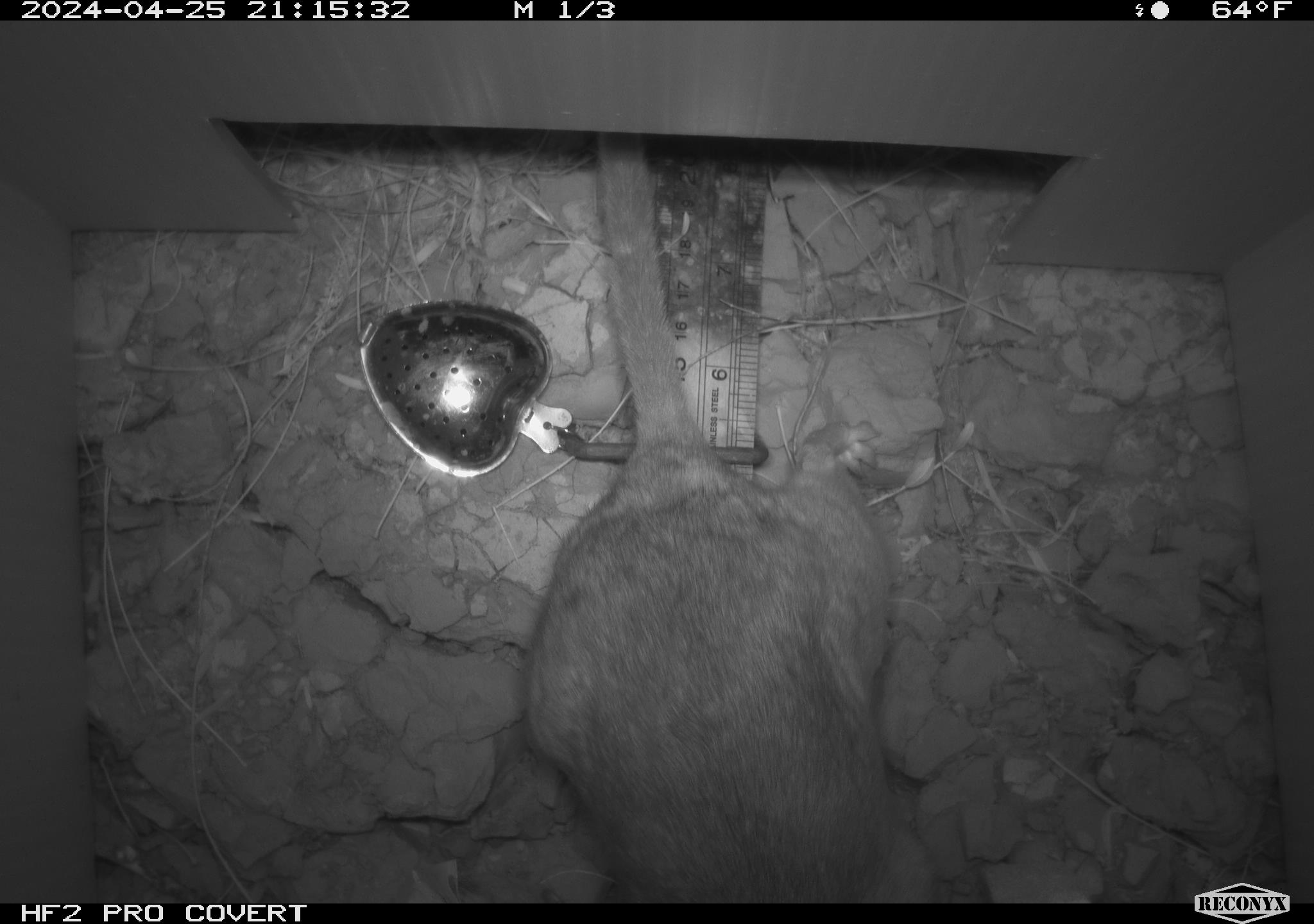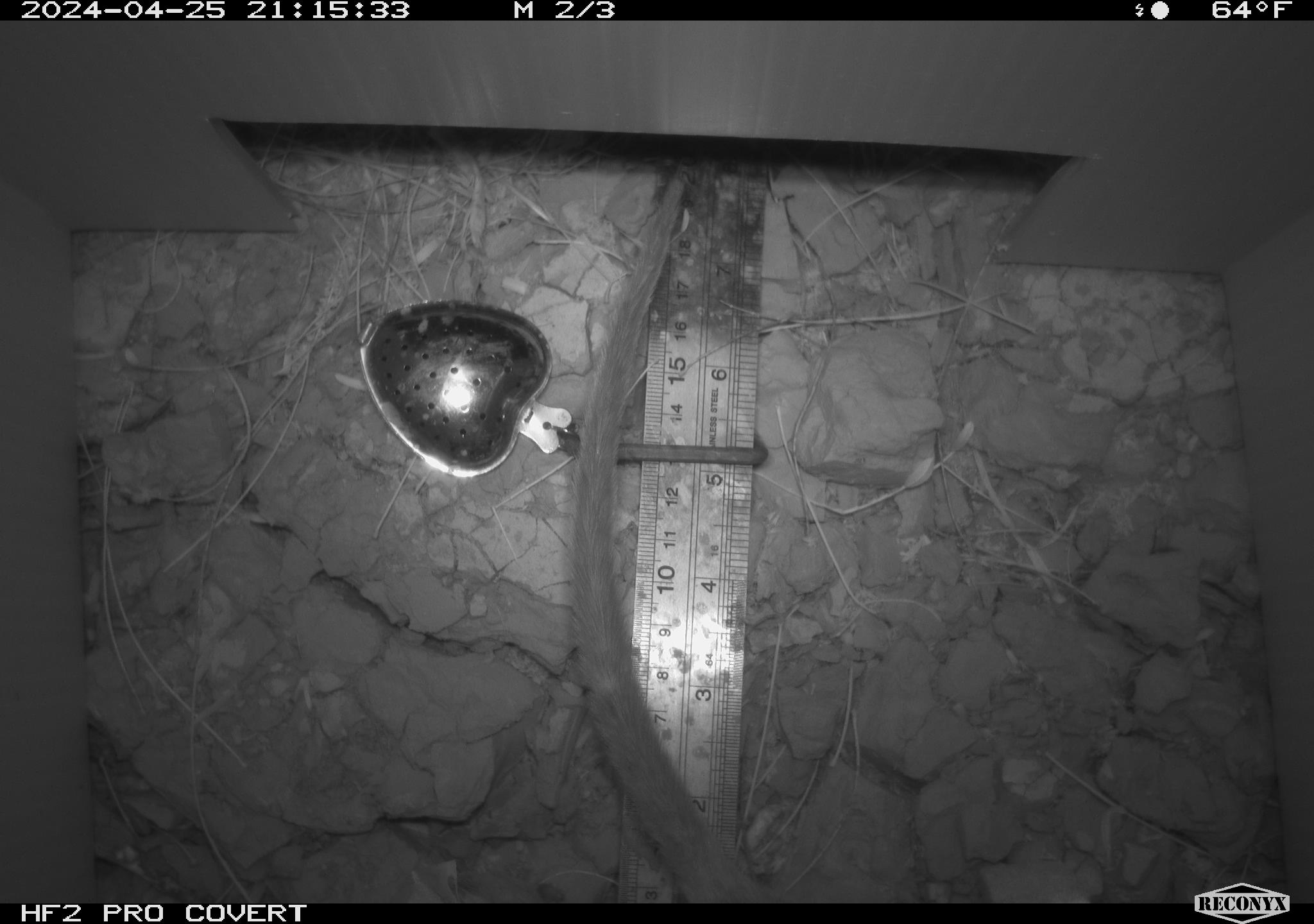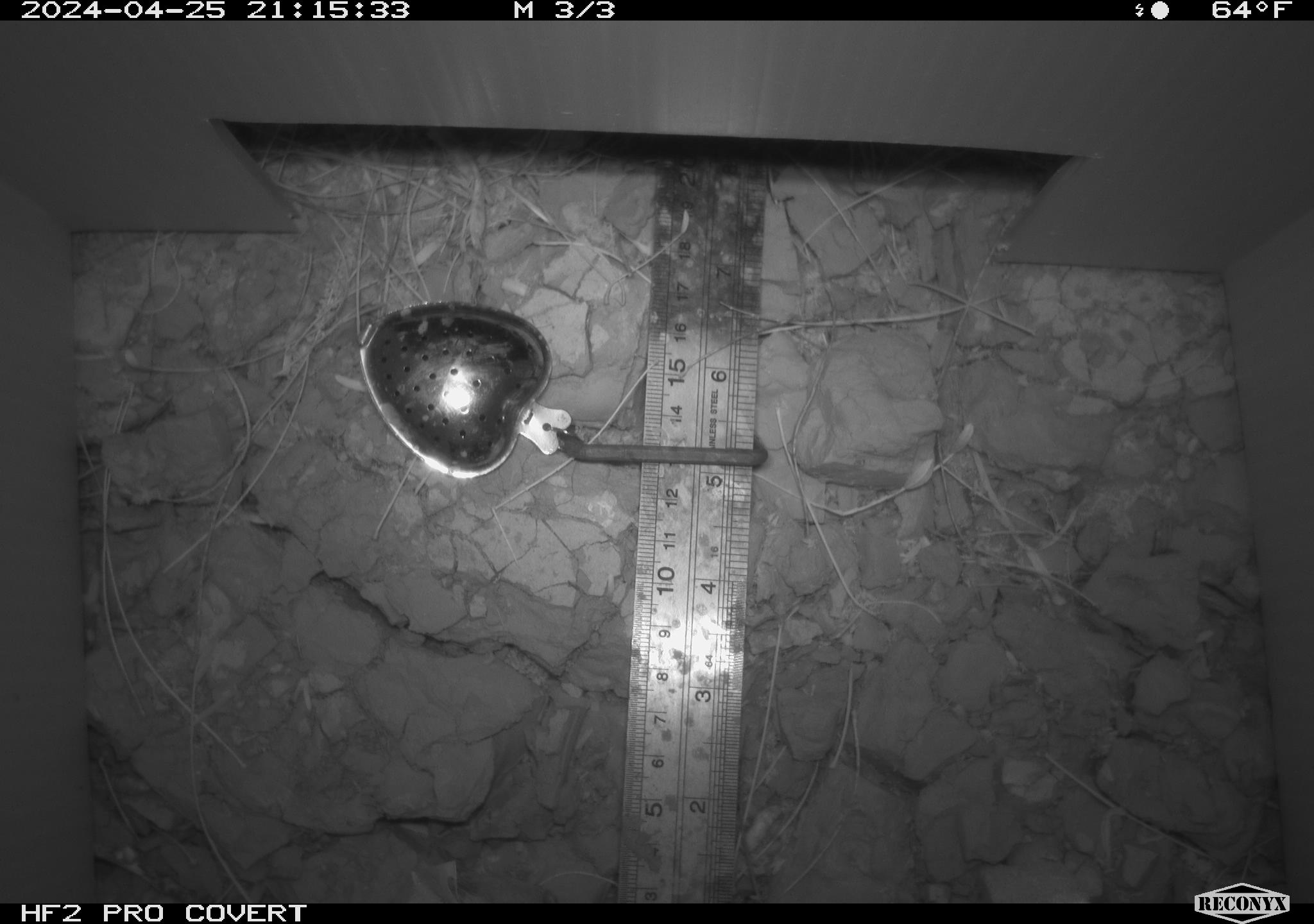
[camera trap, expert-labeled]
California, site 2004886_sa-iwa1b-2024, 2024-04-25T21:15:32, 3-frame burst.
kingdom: Animalia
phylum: Chordata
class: Mammalia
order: Rodentia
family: Cricetidae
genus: Neotoma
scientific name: Neotoma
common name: pack rat or woodrat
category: neotoma species